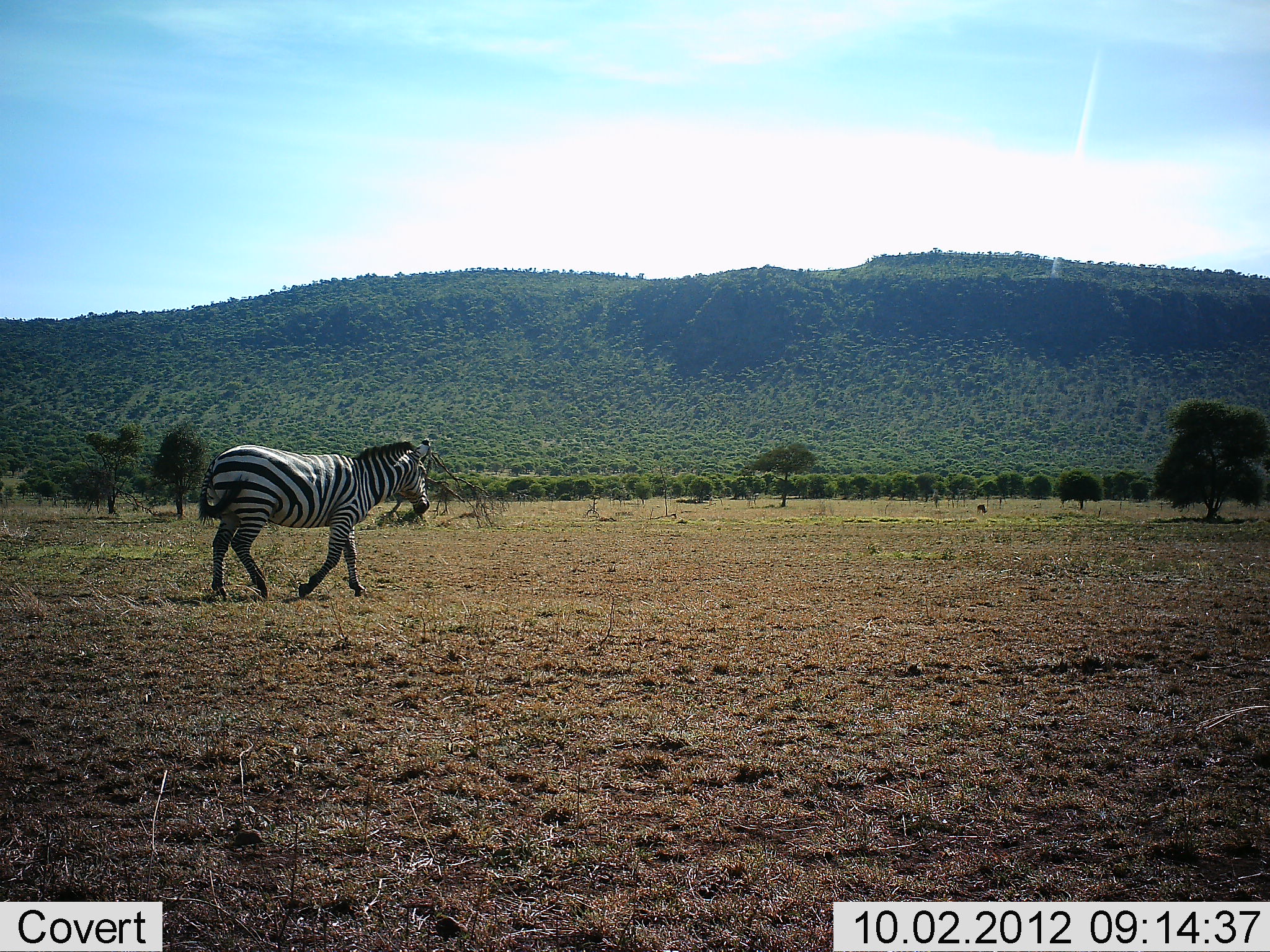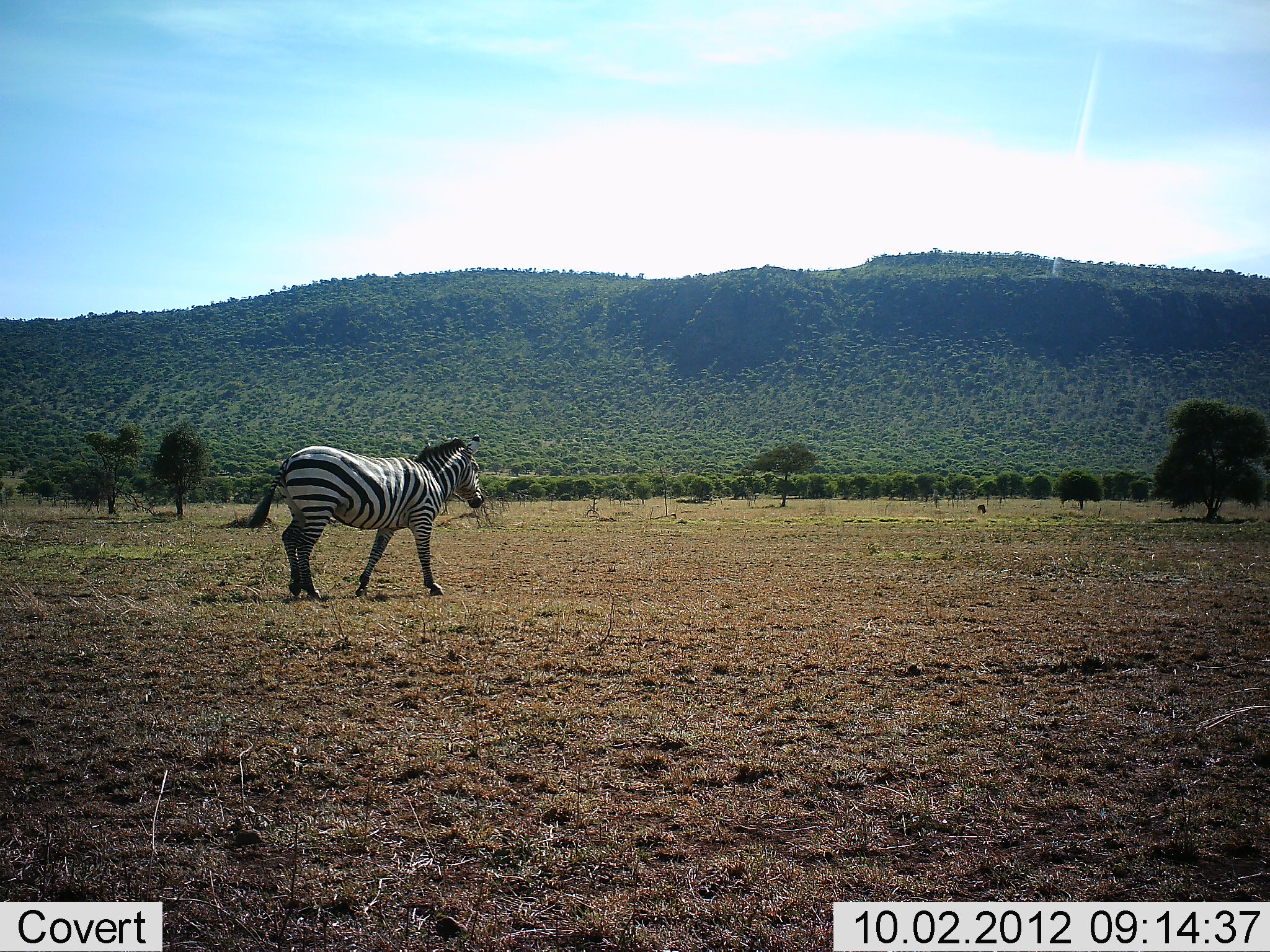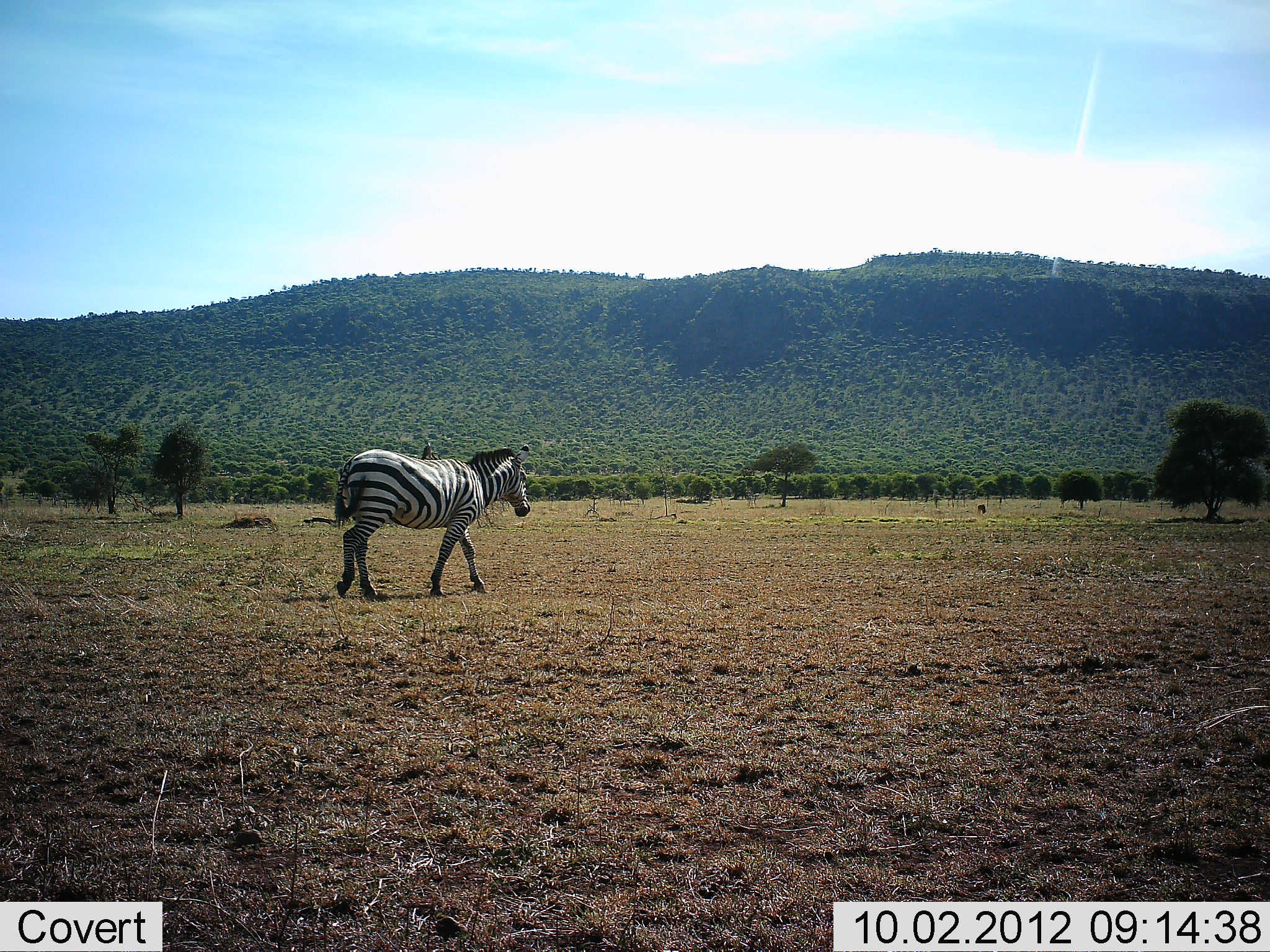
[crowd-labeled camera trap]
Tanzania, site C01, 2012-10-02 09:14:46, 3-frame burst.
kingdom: Animalia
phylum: Chordata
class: Mammalia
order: Perissodactyla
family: Equidae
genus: Equus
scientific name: Equus quagga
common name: plains zebra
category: zebra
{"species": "zebra (plains zebra) (Equus quagga)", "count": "1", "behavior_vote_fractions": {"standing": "0%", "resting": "0%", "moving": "100%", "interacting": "0%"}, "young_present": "0%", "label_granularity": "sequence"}